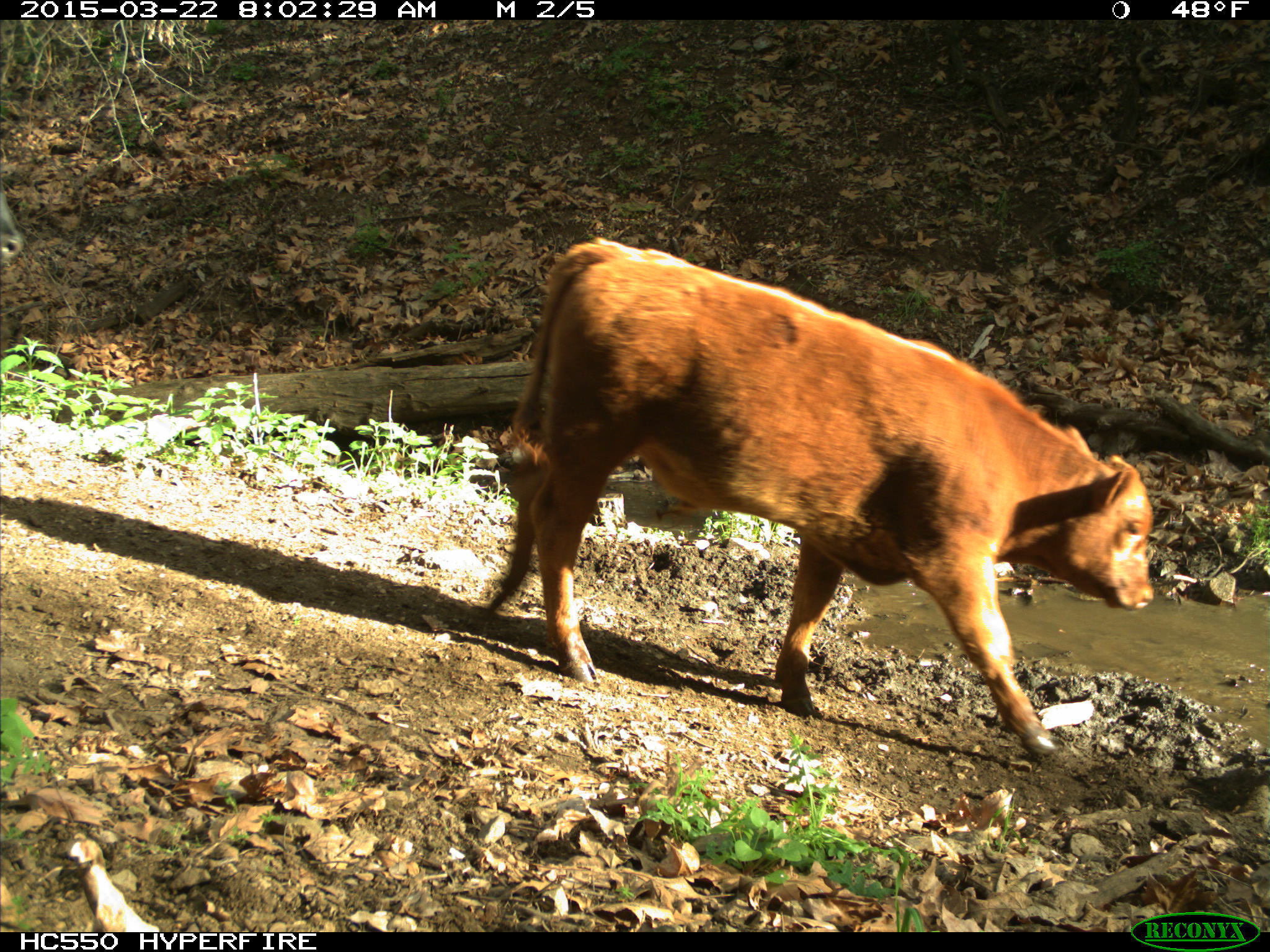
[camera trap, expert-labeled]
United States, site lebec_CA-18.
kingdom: Animalia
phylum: Chordata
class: Mammalia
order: Artiodactyla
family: Bovidae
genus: Bos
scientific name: Bos taurus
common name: domestic cow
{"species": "Bos taurus (domestic cow)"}